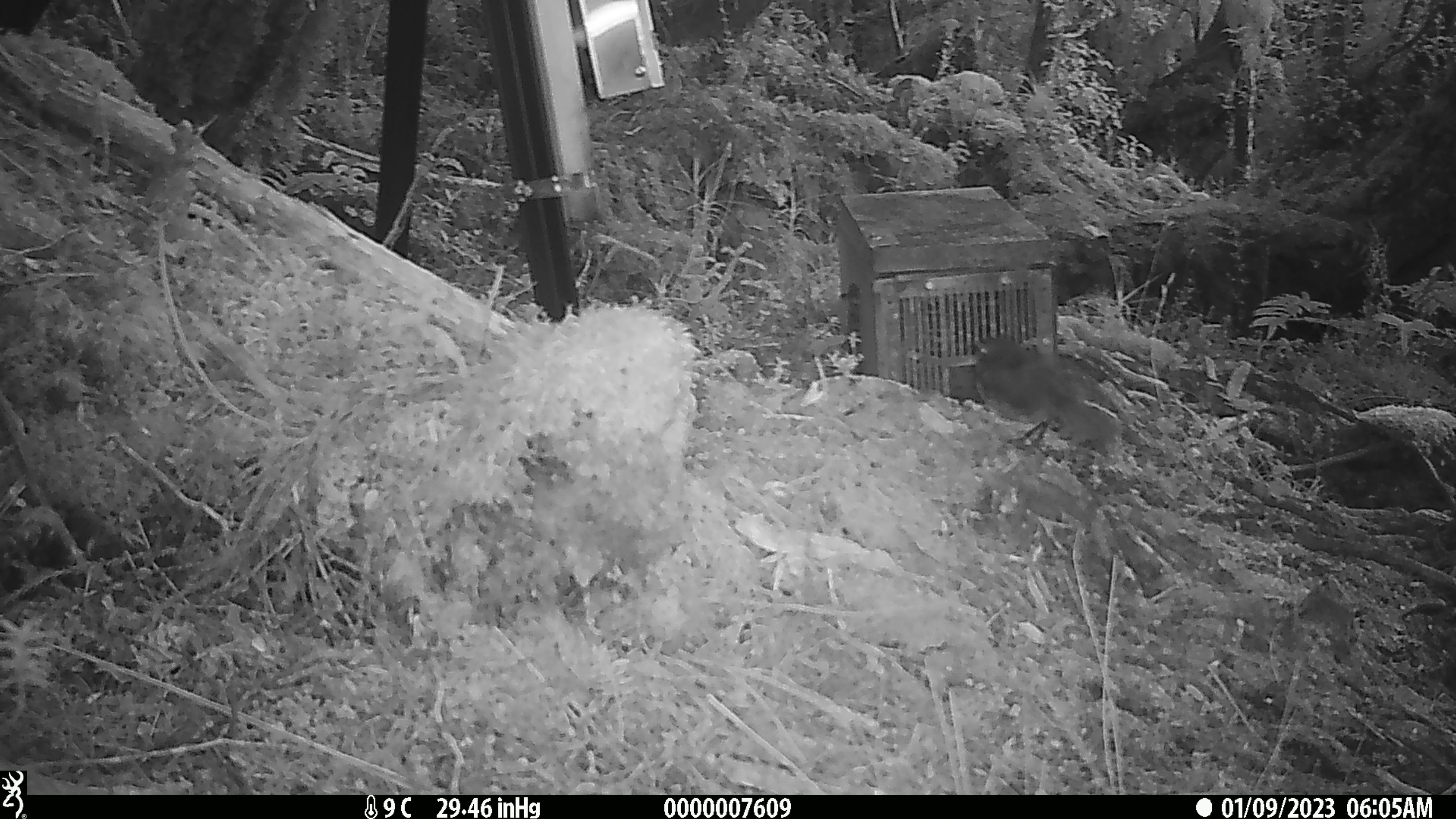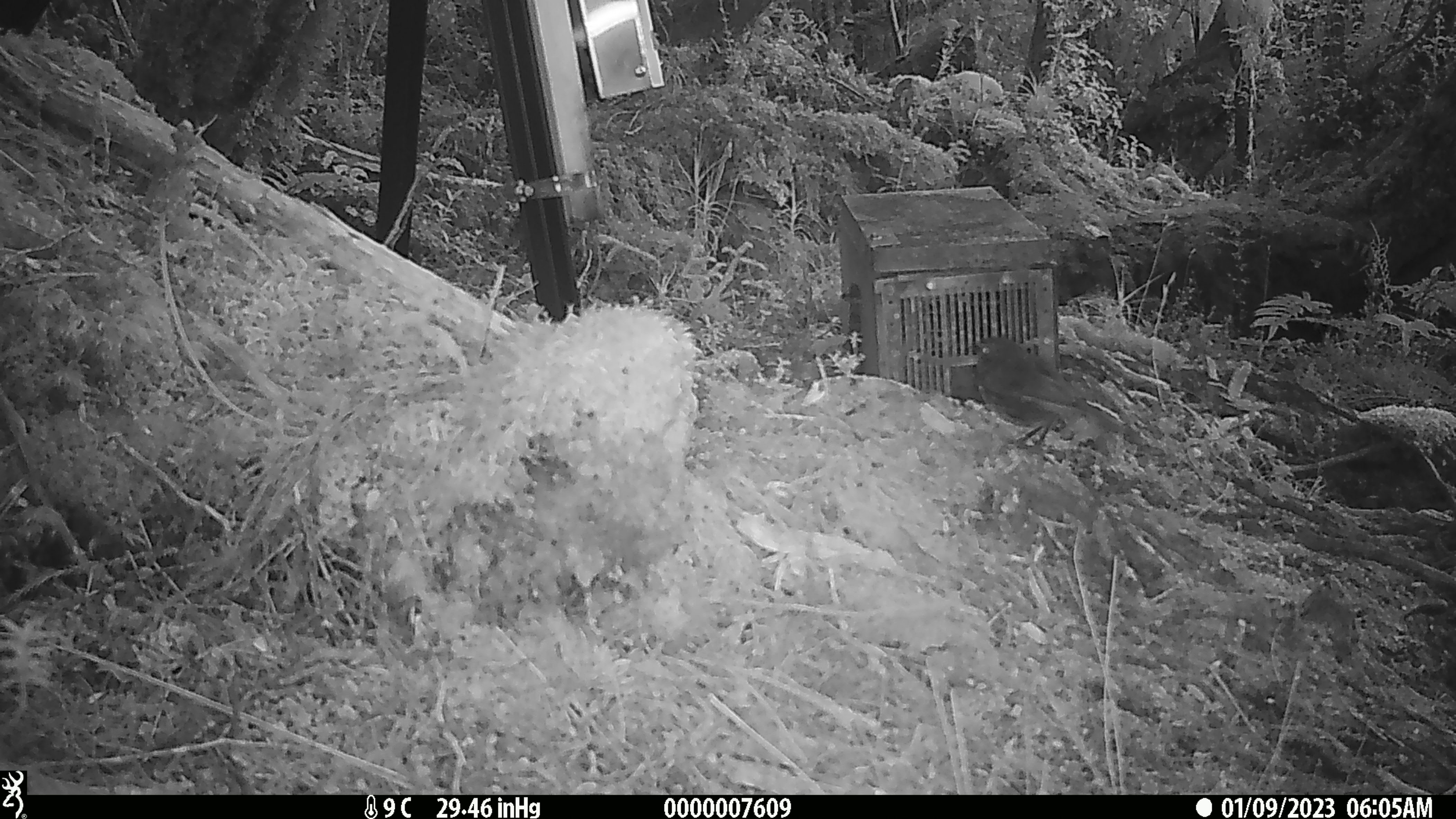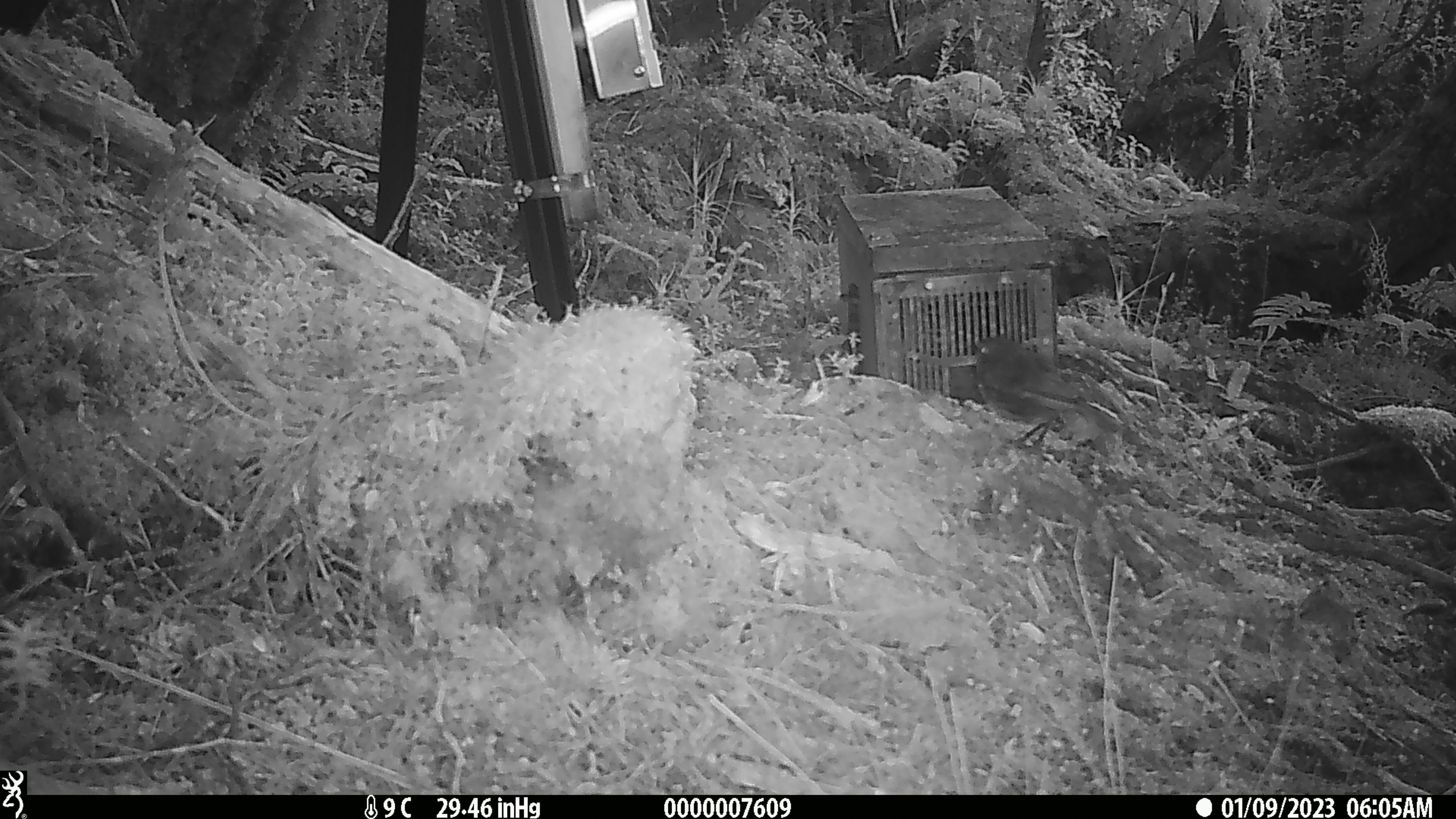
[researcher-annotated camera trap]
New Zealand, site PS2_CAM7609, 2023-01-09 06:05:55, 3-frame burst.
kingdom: Animalia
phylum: Chordata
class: Aves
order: Passeriformes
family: Petroicidae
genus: Petroica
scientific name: Petroica australis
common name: new zealand robin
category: robin